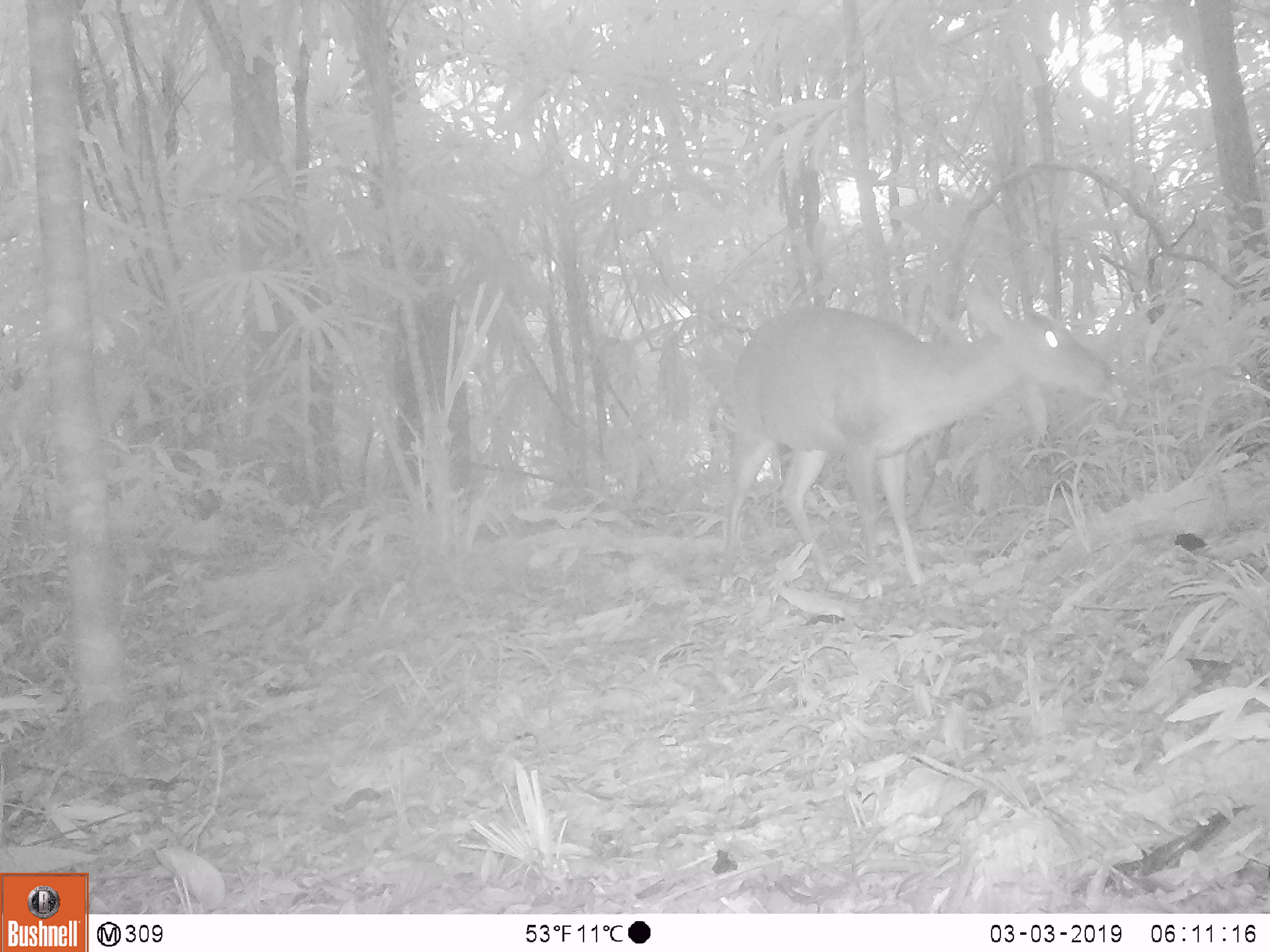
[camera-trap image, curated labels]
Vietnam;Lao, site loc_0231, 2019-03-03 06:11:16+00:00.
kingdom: Animalia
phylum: Chordata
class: Mammalia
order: Artiodactyla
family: Cervidae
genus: Muntiacus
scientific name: Muntiacus vuquangensis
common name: large-antlered muntjac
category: large antlered muntjac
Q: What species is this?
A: Large antlered muntjac (large-antlered muntjac) (Muntiacus vuquangensis).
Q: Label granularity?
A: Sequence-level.